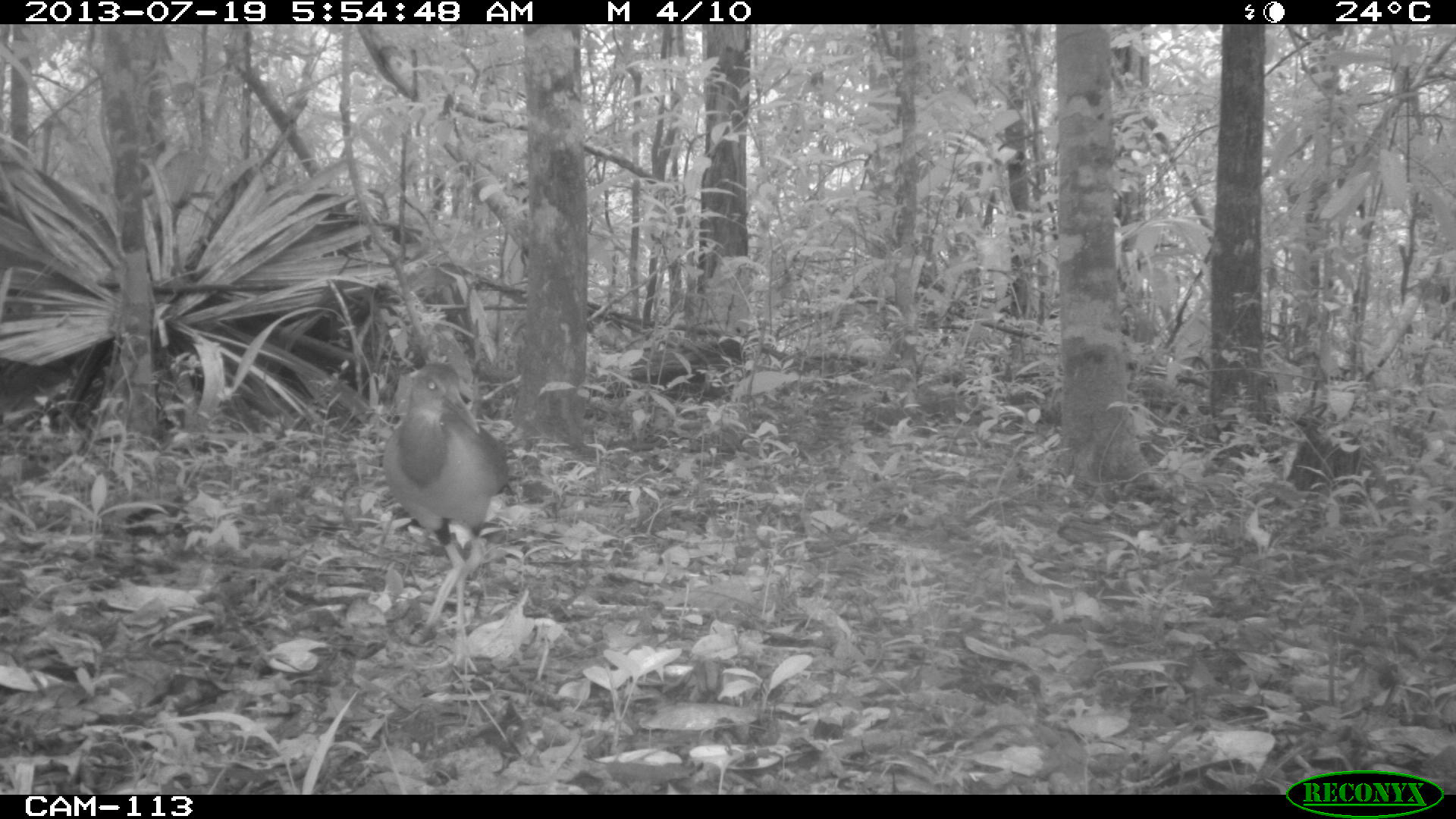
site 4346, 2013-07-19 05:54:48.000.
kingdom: Animalia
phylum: Chordata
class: Aves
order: Gruiformes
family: Rallidae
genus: Aramides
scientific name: Aramides cajaneus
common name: gray-necked wood-rail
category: aramides cajanea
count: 1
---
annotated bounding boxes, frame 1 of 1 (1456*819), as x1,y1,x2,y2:
aramides cajanea: 381,361,509,675